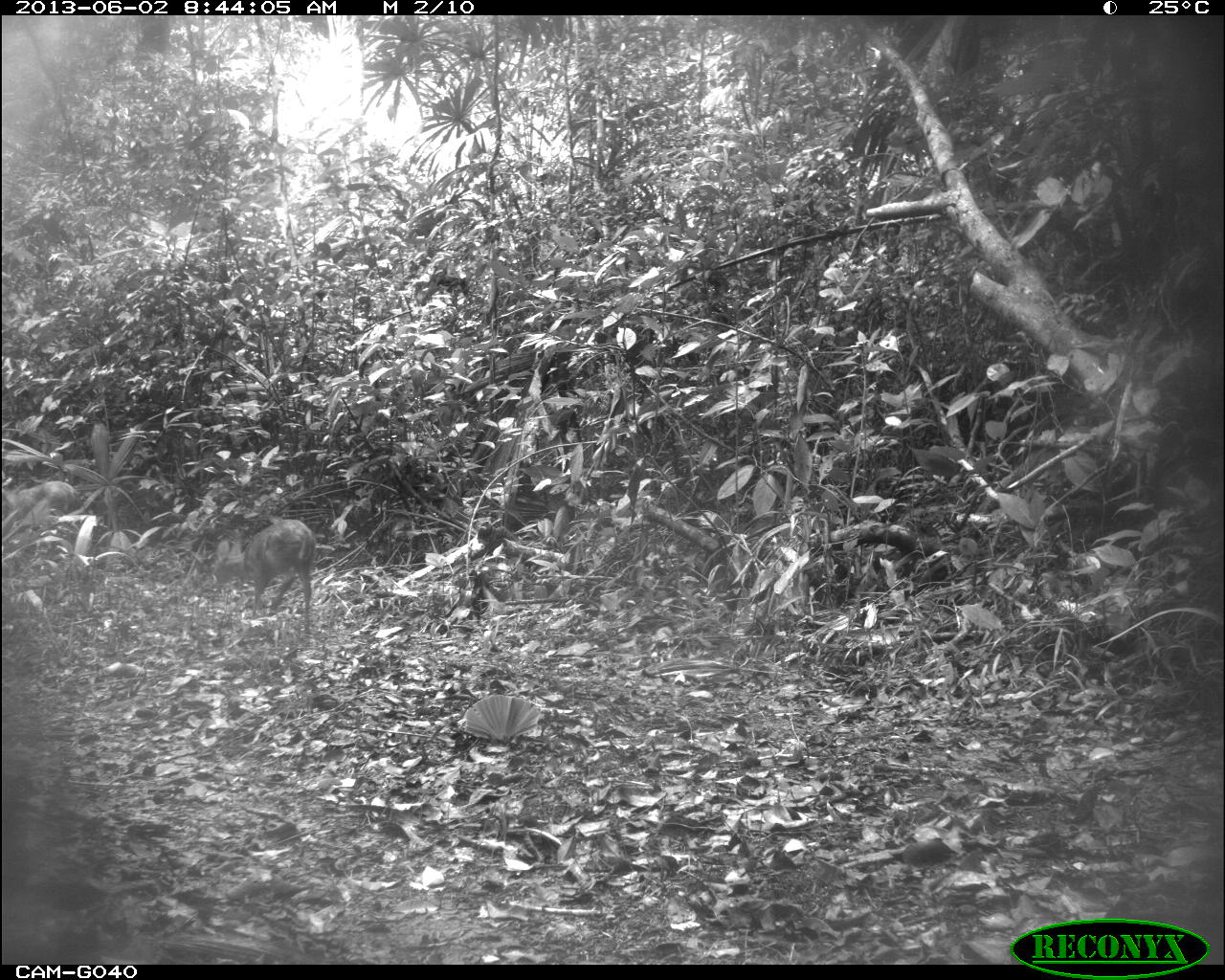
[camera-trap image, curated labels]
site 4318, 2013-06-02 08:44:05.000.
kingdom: Animalia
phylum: Chordata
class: Mammalia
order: Artiodactyla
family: Cervidae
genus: Mazama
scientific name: Mazama temama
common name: central american red brocket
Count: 2.